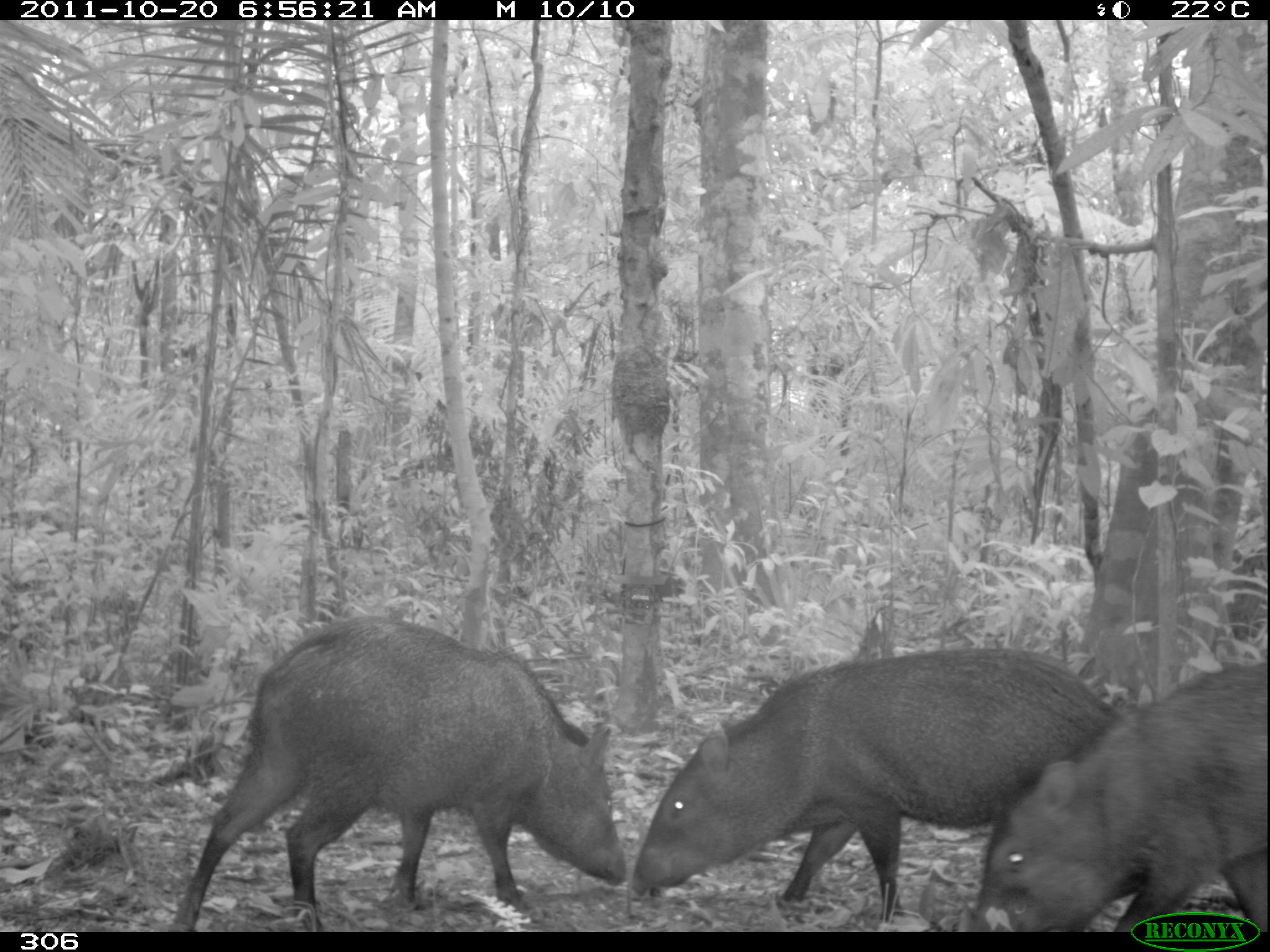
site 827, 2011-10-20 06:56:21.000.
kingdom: Animalia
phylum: Chordata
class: Mammalia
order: Artiodactyla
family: Tayassuidae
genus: Pecari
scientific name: Pecari tajacu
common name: collared peccary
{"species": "Pecari tajacu (collared peccary)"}